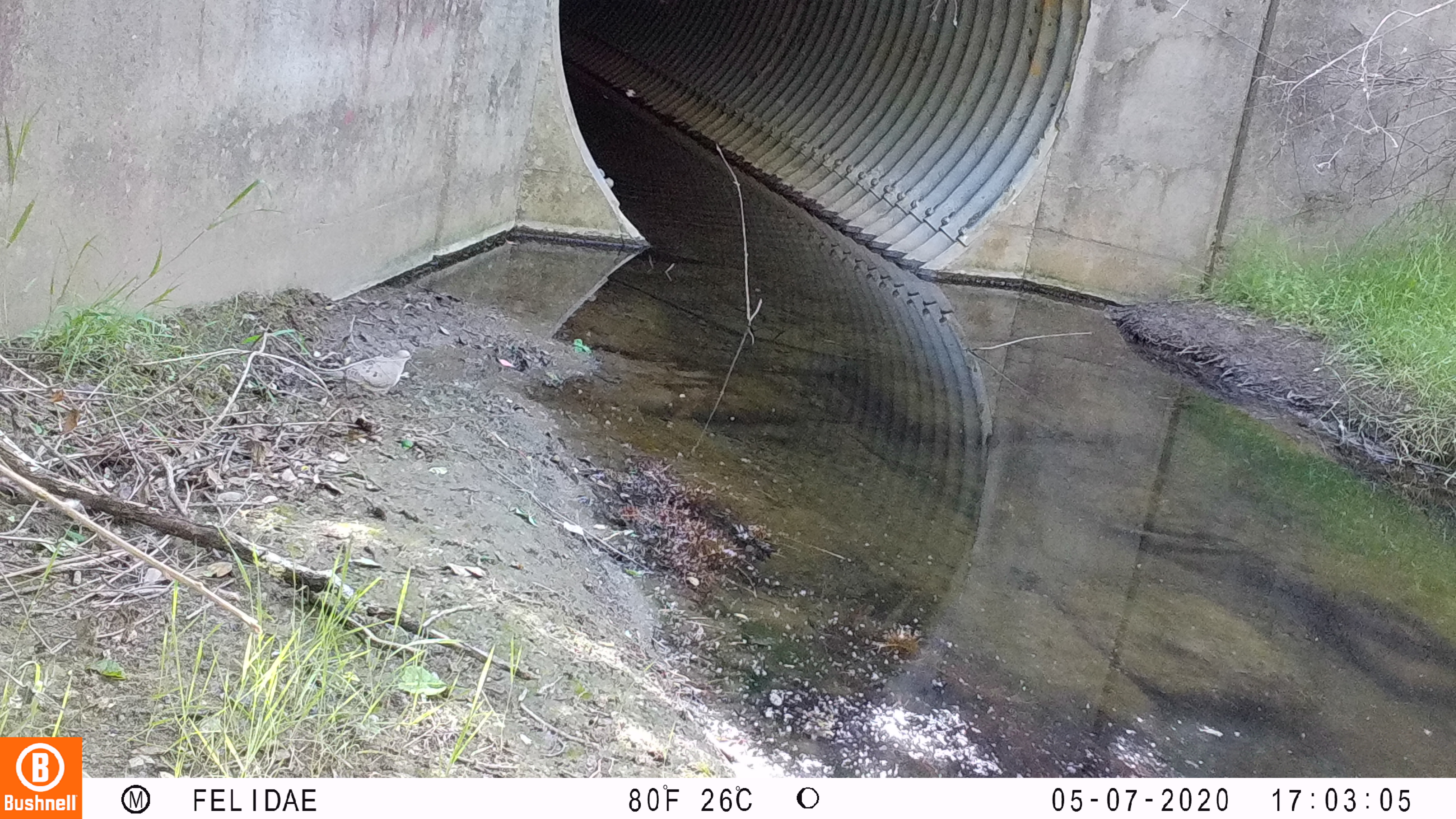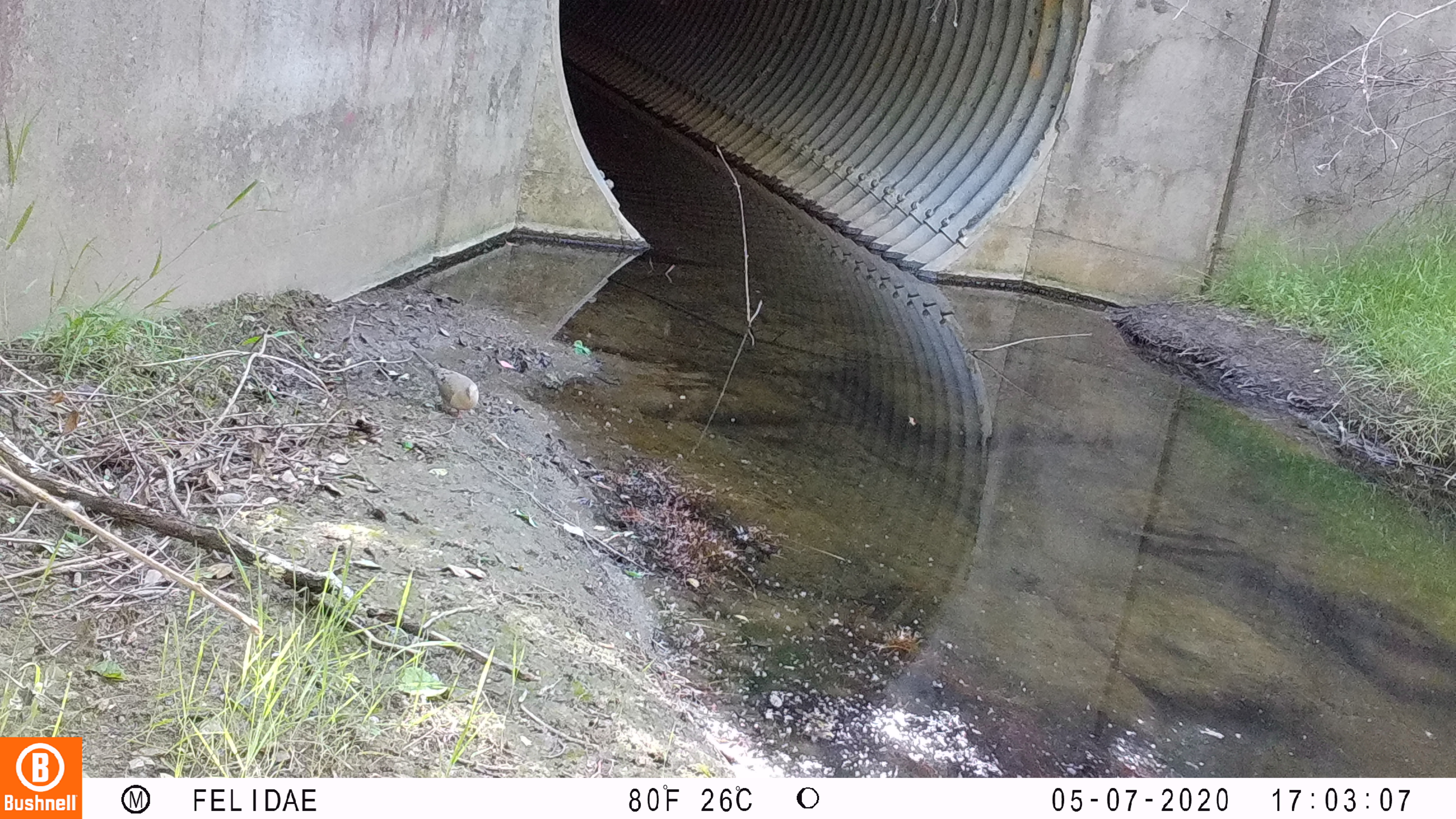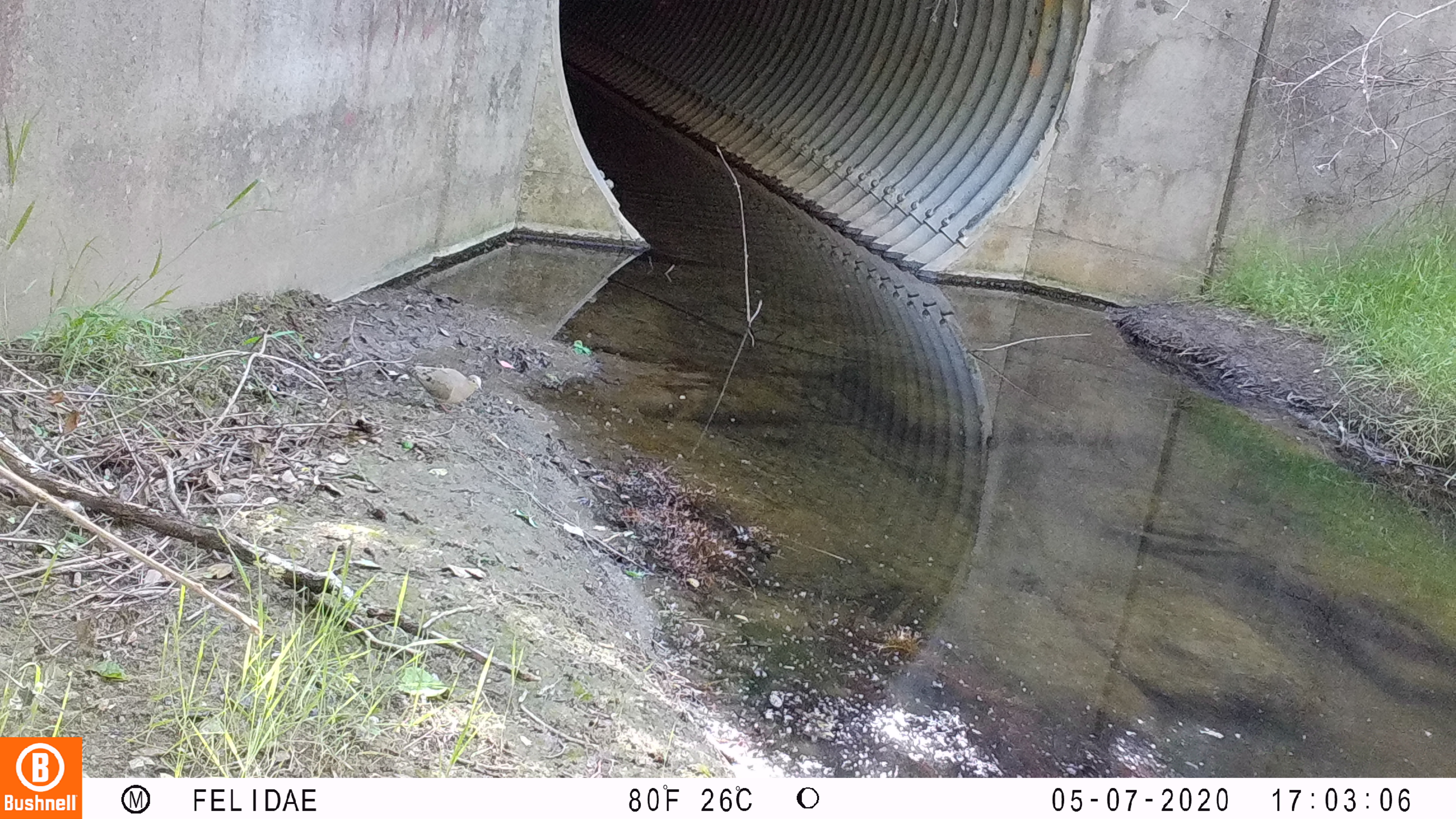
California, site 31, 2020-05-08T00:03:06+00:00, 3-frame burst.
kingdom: Animalia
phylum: Chordata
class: Aves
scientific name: Aves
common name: bird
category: unknown bird